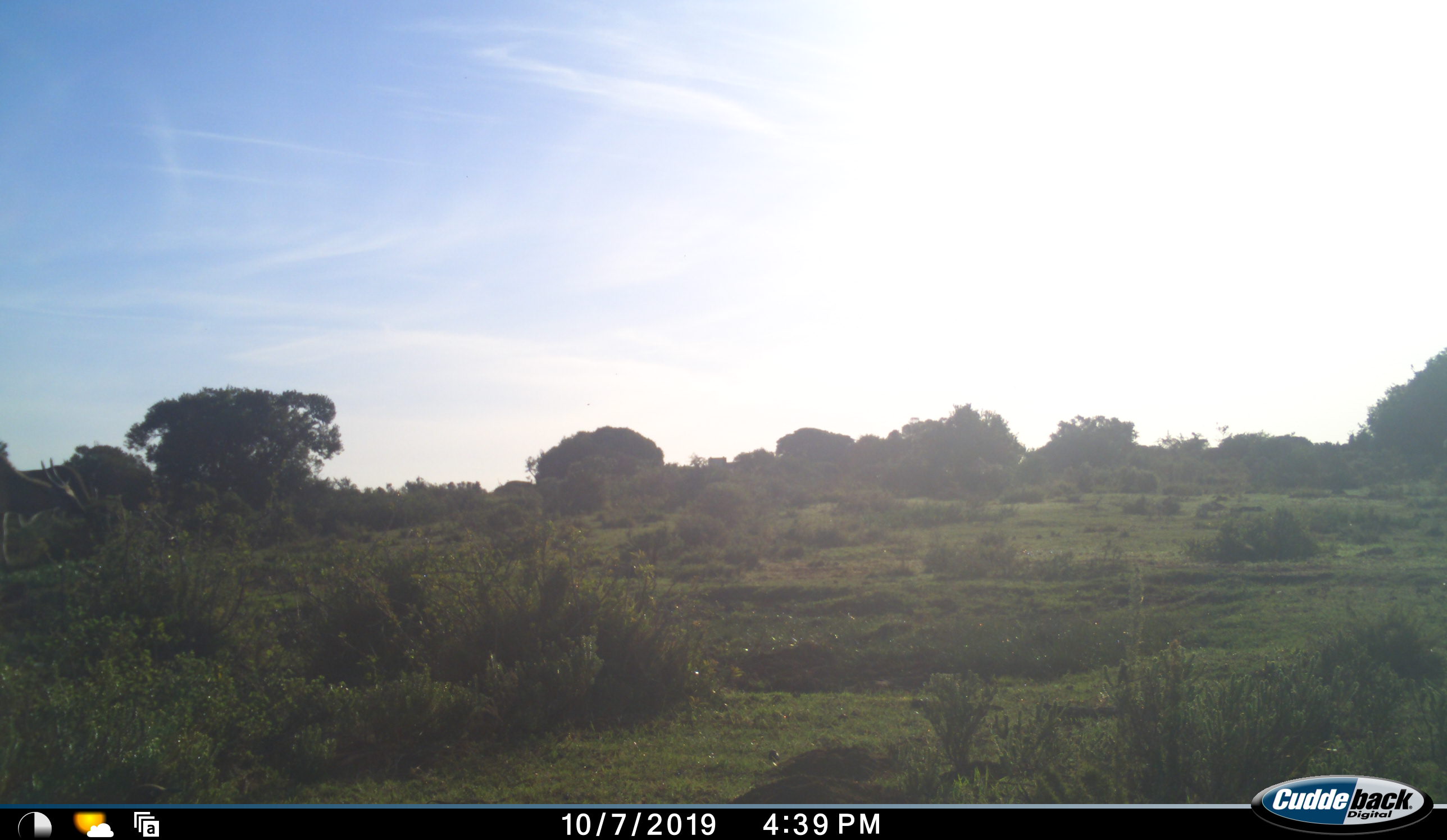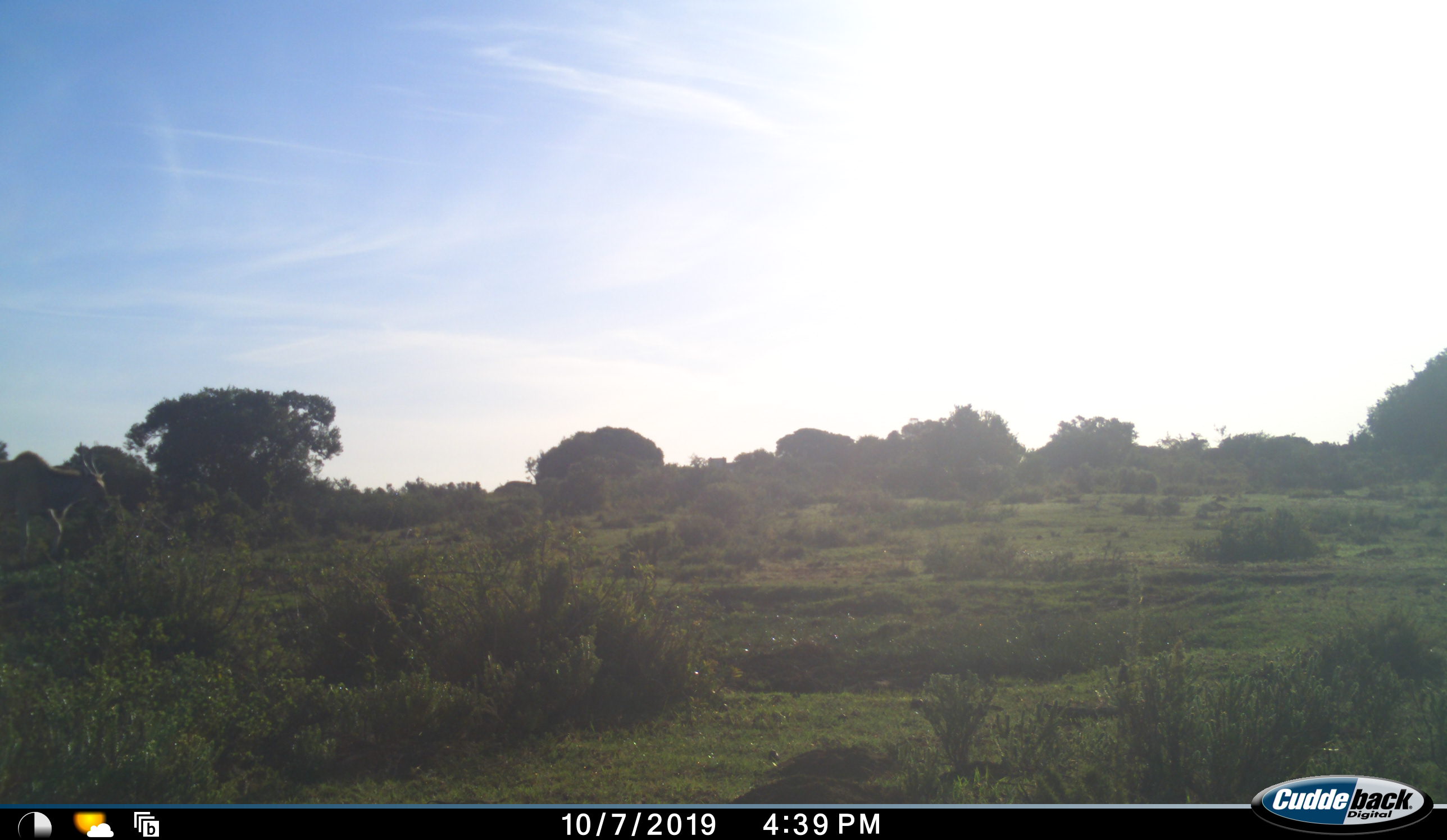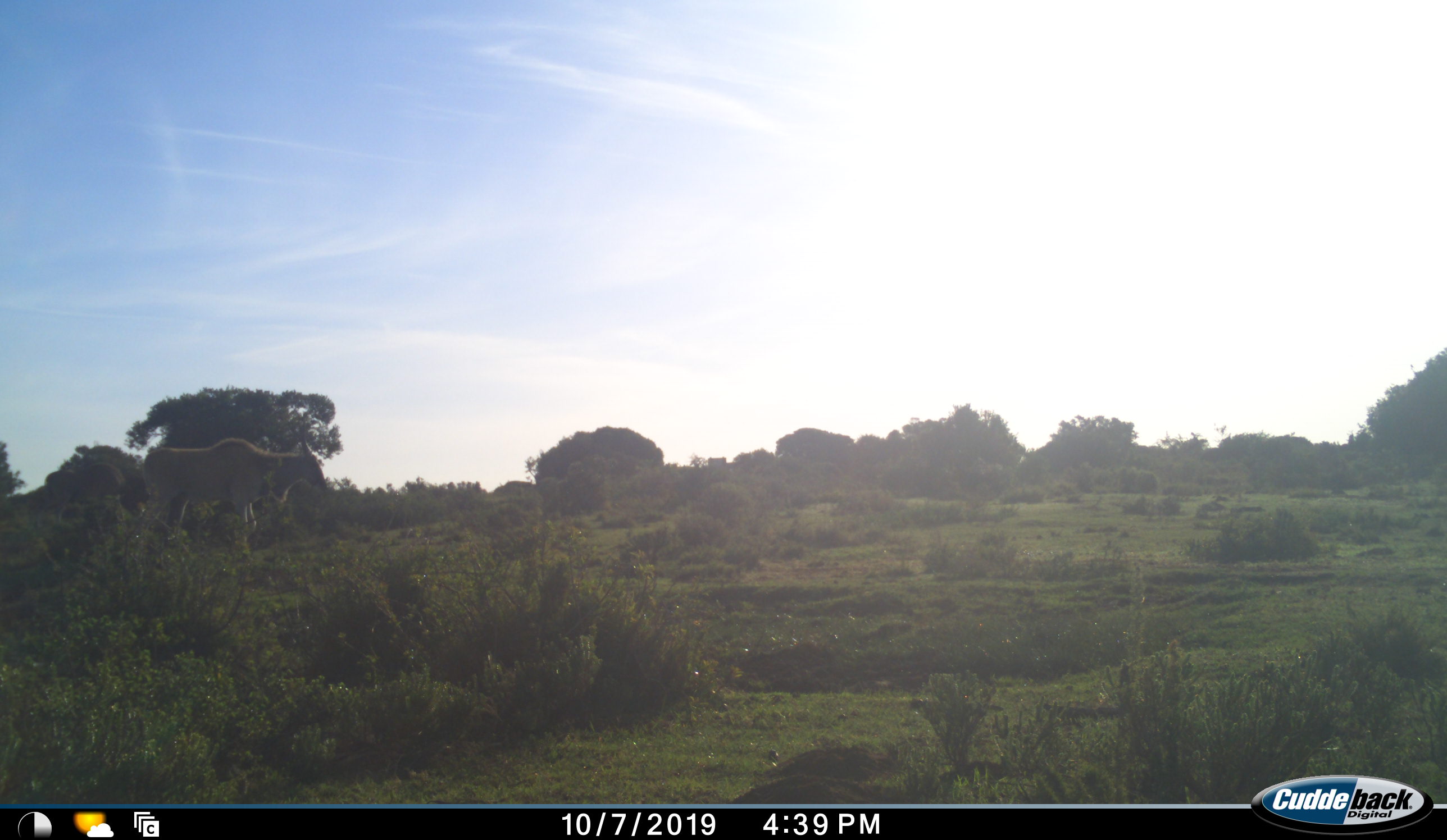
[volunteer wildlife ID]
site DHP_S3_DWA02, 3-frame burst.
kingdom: Animalia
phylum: Chordata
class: Mammalia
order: Artiodactyla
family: Bovidae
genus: Tragelaphus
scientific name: Tragelaphus oryx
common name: eland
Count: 1.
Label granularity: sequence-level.